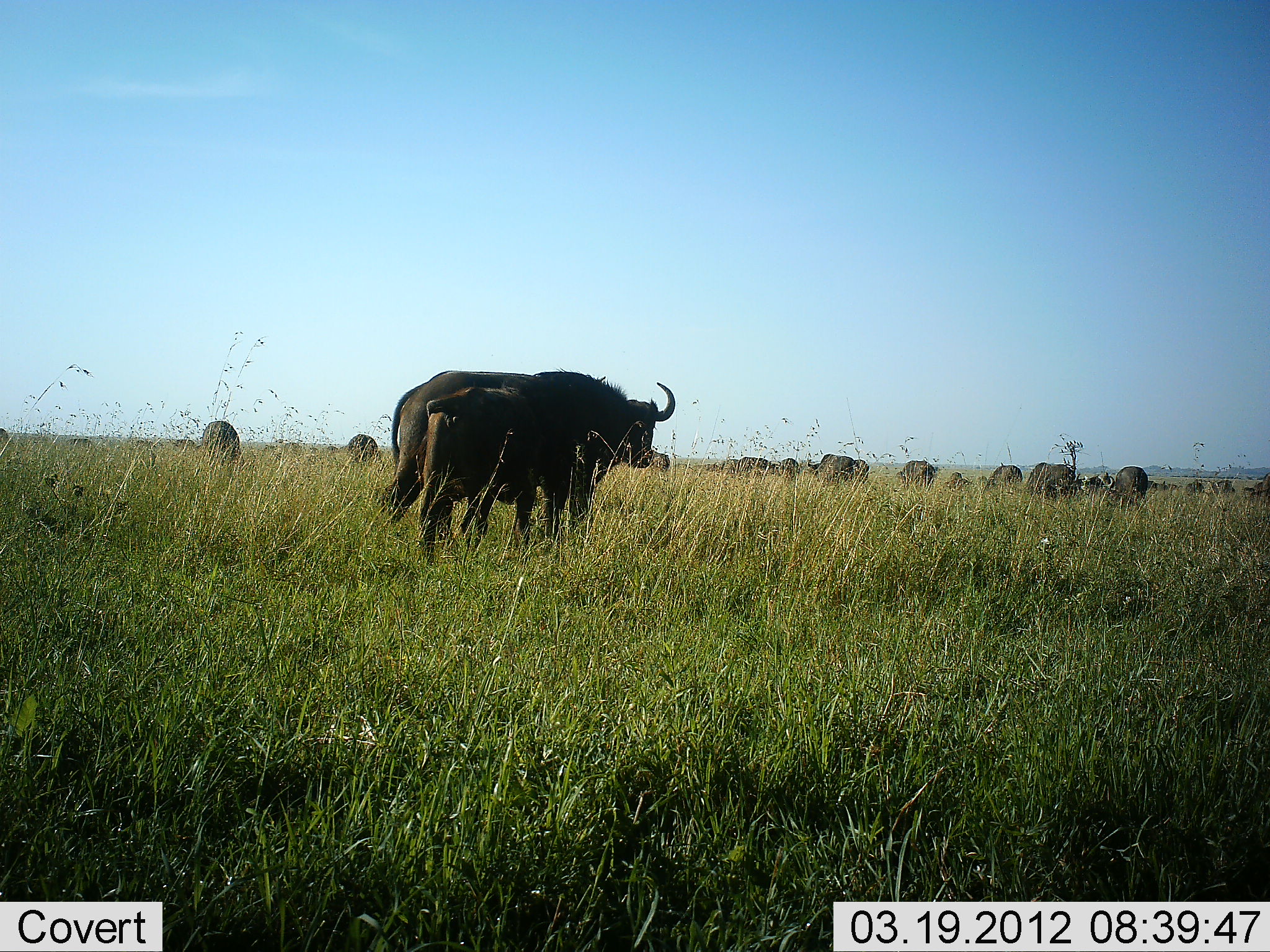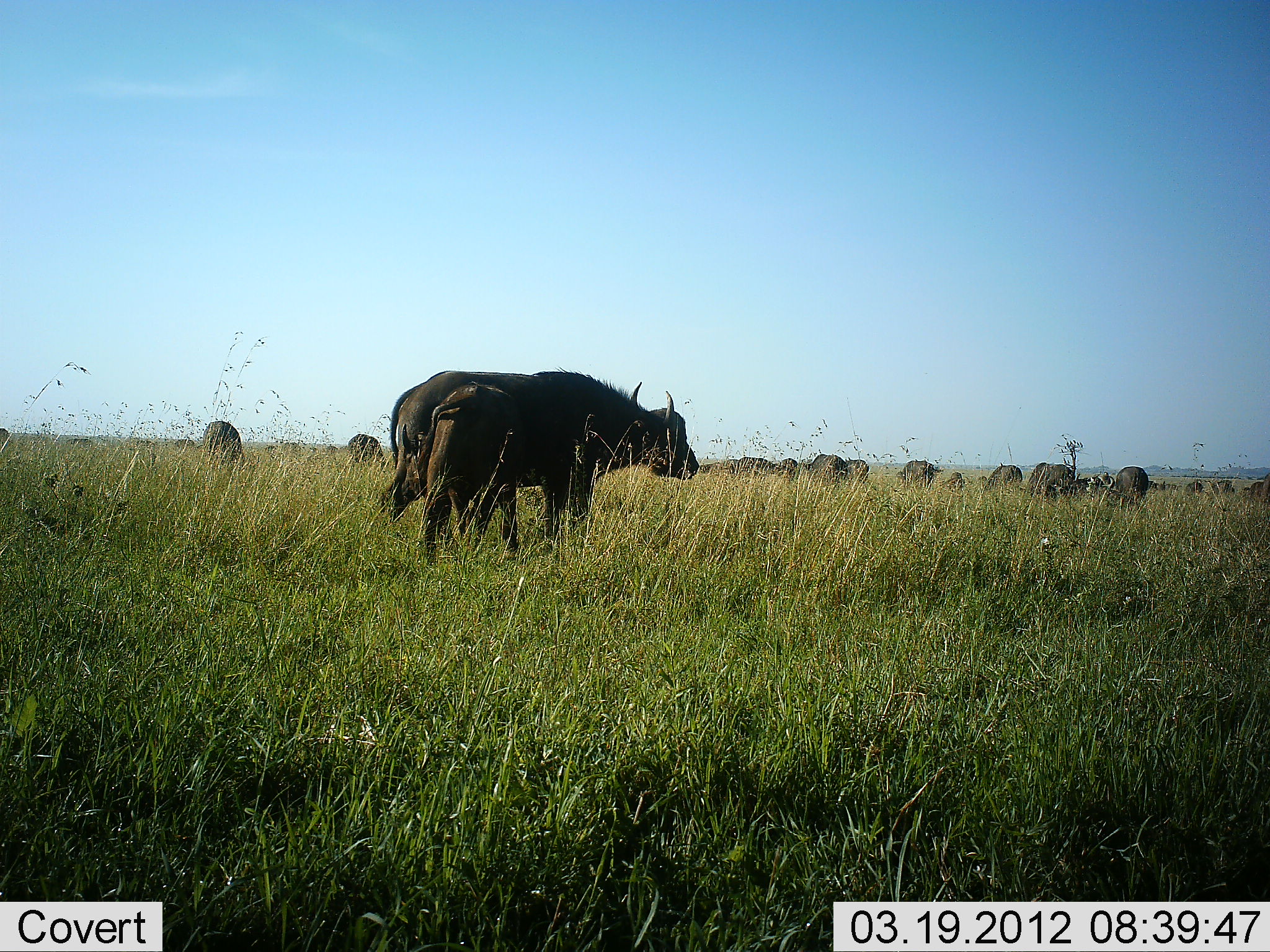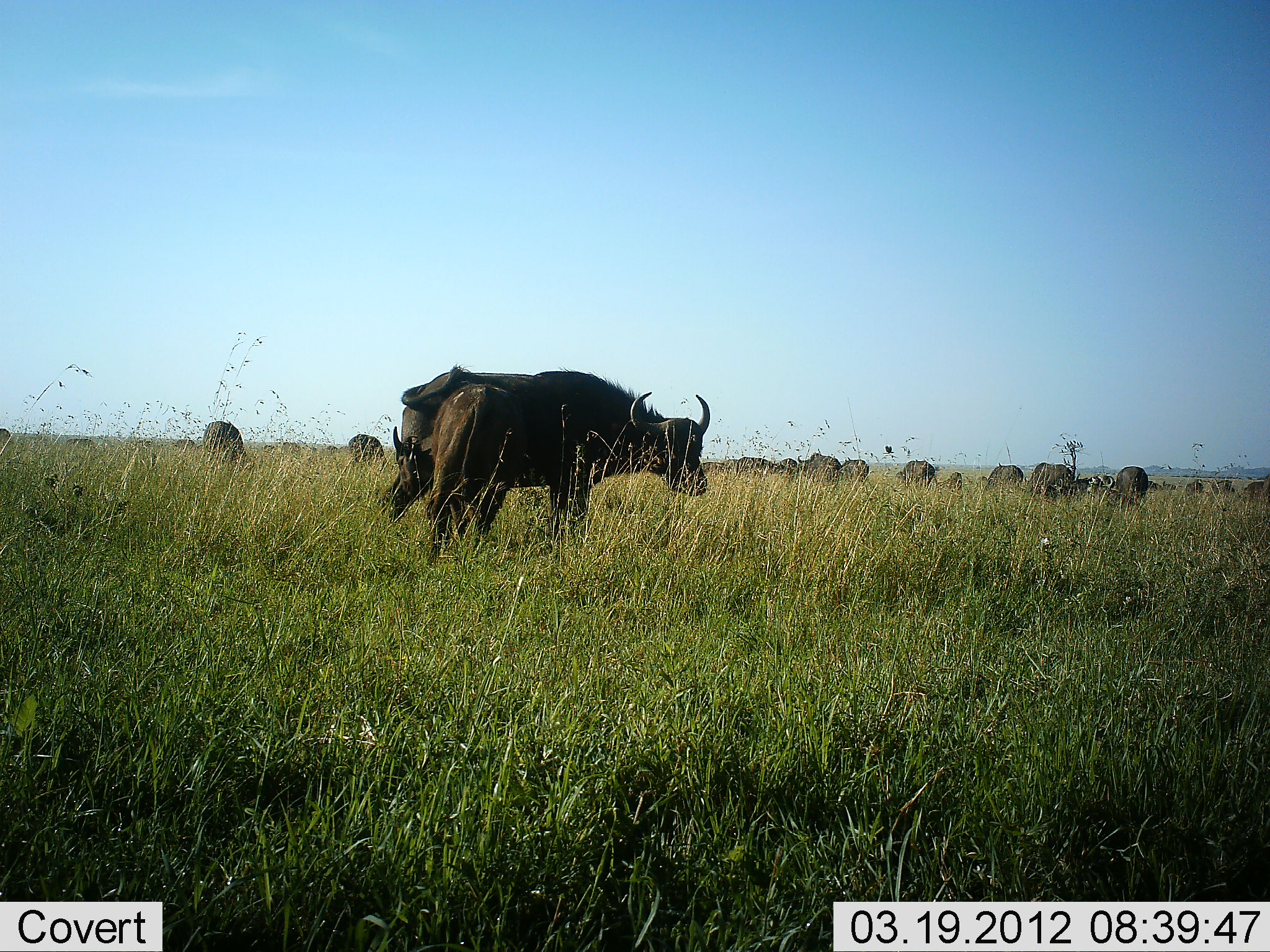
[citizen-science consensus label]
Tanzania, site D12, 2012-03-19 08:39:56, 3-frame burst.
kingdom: Animalia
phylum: Chordata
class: Mammalia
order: Artiodactyla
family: Bovidae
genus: Syncerus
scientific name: Syncerus caffer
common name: cape buffalo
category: buffalo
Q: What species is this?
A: Buffalo (cape buffalo) (Syncerus caffer).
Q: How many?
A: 11-50.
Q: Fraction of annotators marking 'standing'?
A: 95%.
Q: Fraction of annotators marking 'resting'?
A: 0%.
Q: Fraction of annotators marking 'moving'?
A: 11%.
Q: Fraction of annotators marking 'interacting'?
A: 0%.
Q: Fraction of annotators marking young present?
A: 26%.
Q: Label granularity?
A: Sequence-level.